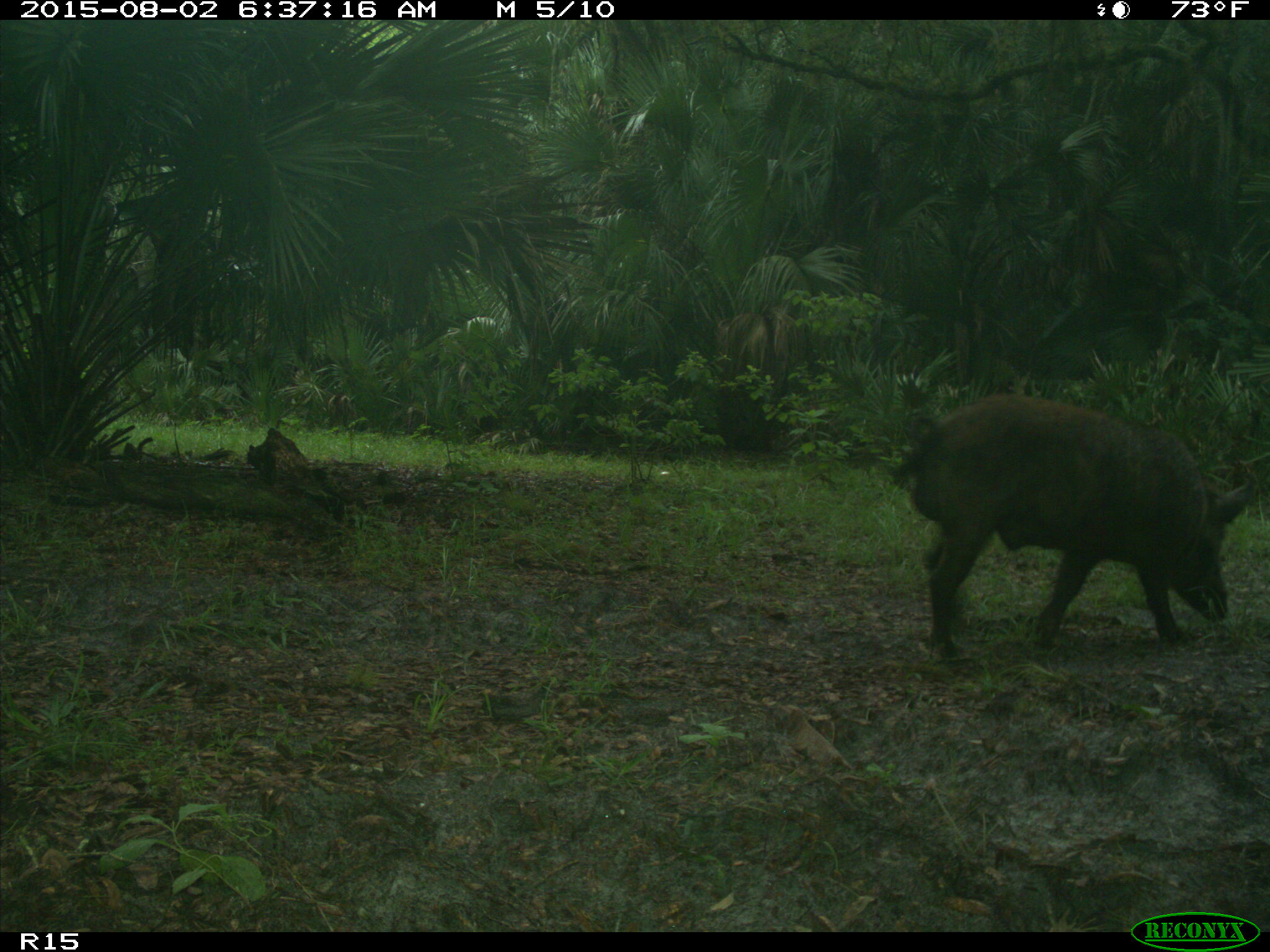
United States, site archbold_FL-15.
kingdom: Animalia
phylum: Chordata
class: Mammalia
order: Artiodactyla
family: Suidae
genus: Sus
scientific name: Sus scrofa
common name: wild boar